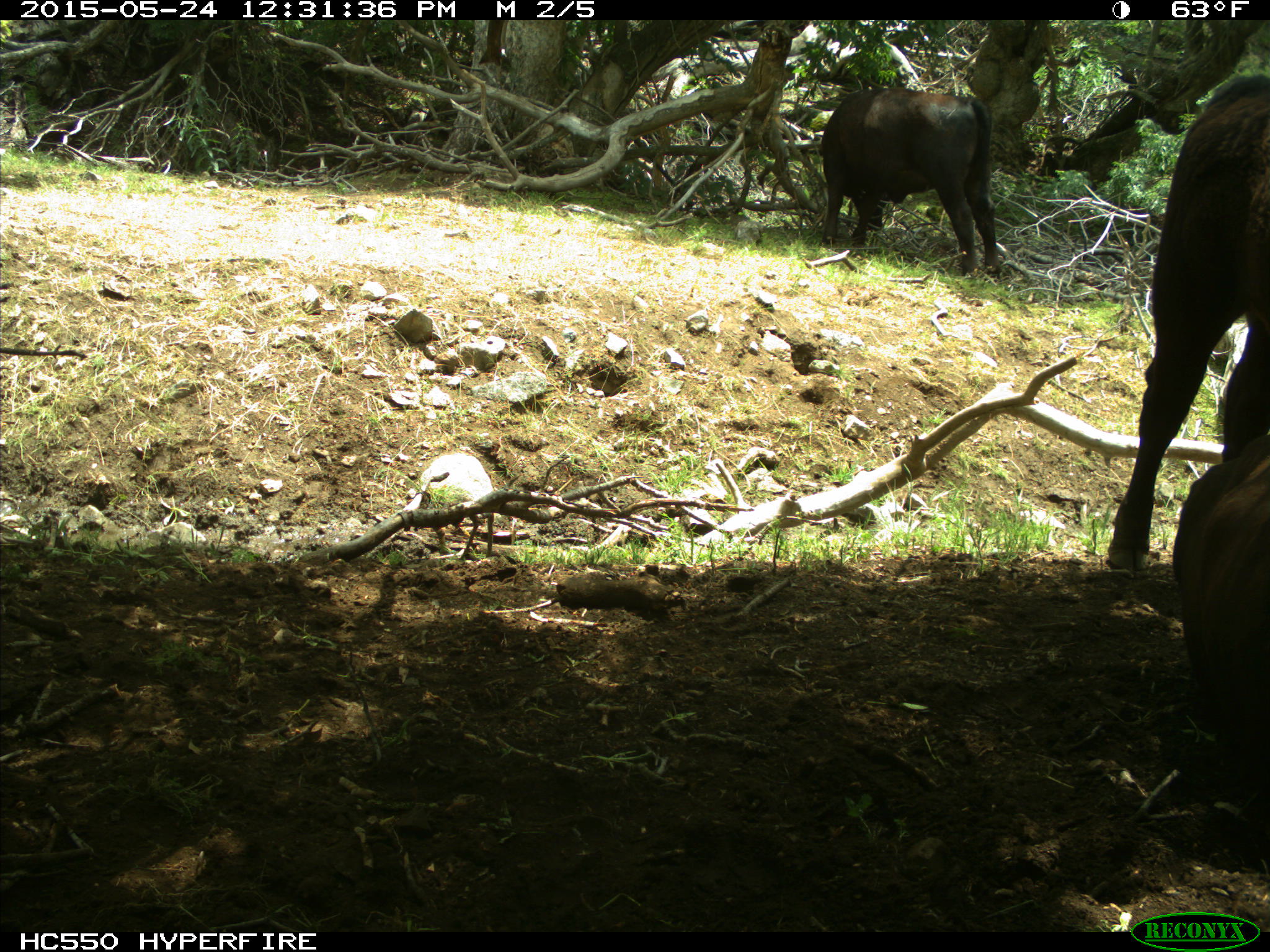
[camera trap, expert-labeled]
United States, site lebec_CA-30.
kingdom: Animalia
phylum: Chordata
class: Mammalia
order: Artiodactyla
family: Bovidae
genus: Bos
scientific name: Bos taurus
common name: domestic cow